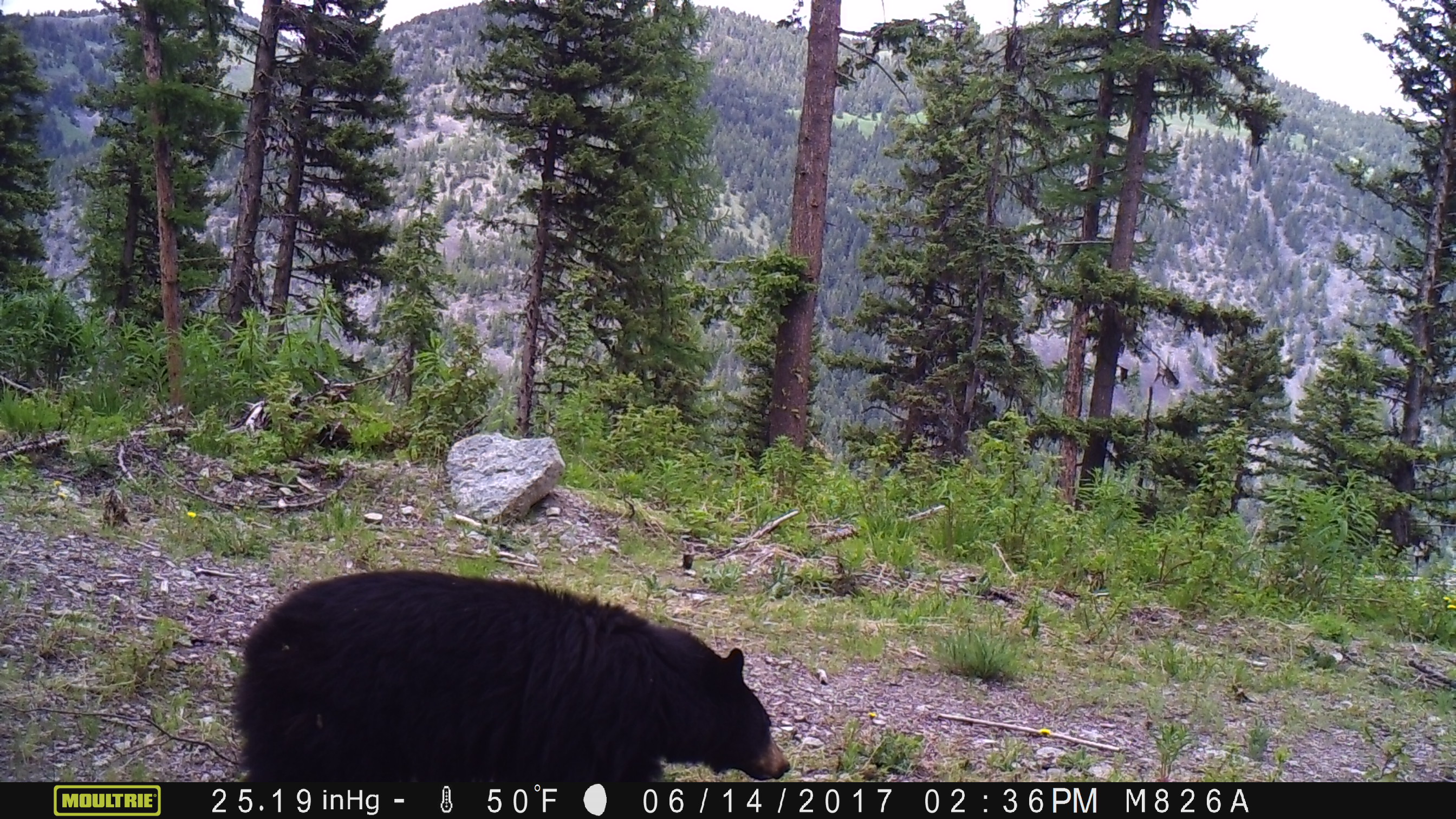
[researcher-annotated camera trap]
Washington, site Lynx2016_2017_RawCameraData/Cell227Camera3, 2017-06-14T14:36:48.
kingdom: Animalia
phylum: Chordata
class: Mammalia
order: Carnivora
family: Ursidae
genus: Ursus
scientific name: Ursus americanus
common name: american black bear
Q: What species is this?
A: Ursus americanus (american black bear).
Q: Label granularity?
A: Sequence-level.